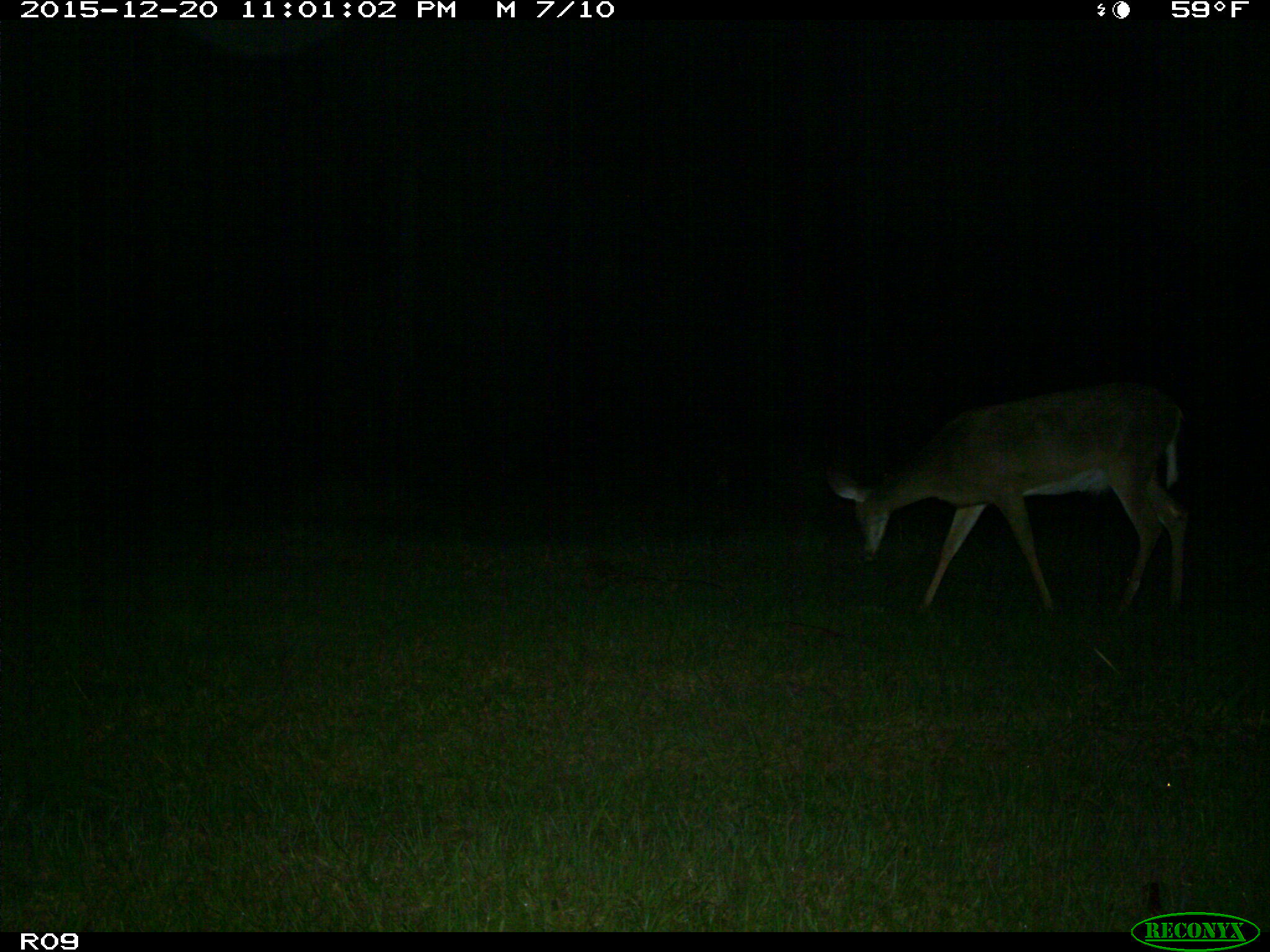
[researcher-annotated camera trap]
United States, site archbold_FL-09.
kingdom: Animalia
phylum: Chordata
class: Mammalia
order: Artiodactyla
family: Cervidae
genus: Odocoileus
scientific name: Odocoileus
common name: deer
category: unidentified deer